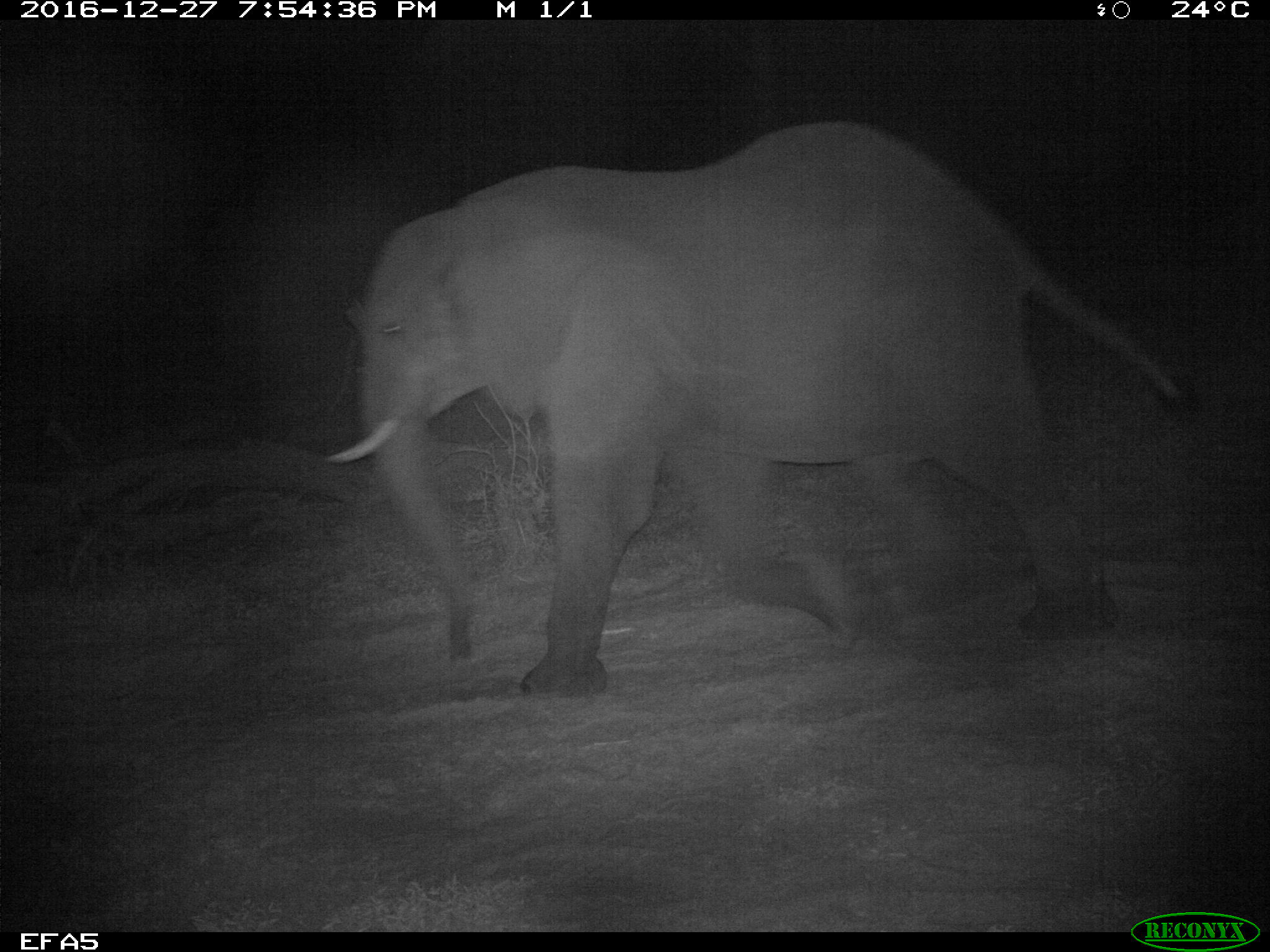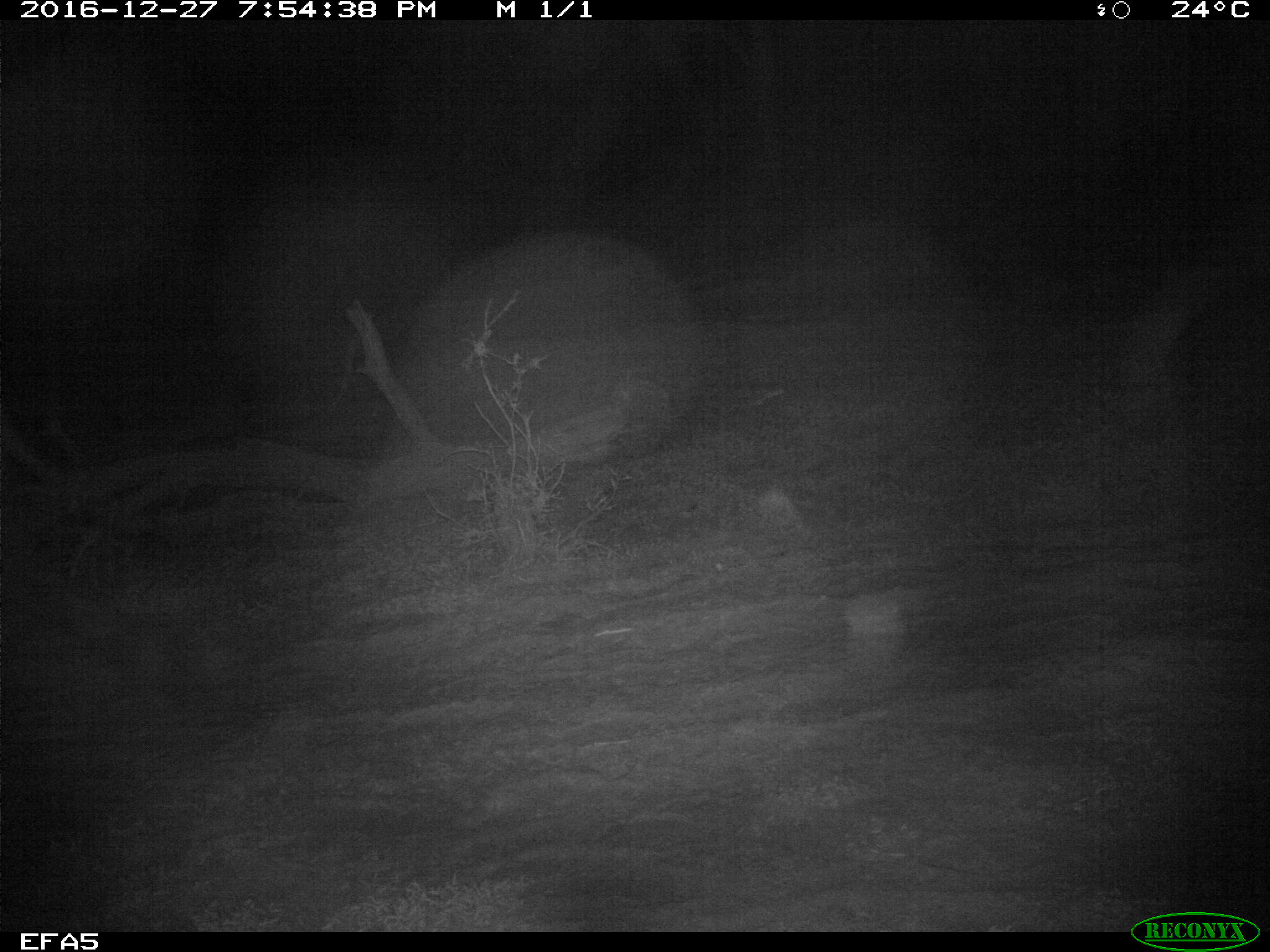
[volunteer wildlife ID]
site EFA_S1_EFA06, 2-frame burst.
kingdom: Animalia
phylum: Chordata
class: Mammalia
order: Proboscidea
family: Elephantidae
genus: Loxodonta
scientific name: Loxodonta africana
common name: african bush elephant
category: elephant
Elephant (african bush elephant) (Loxodonta africana), count 1. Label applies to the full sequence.